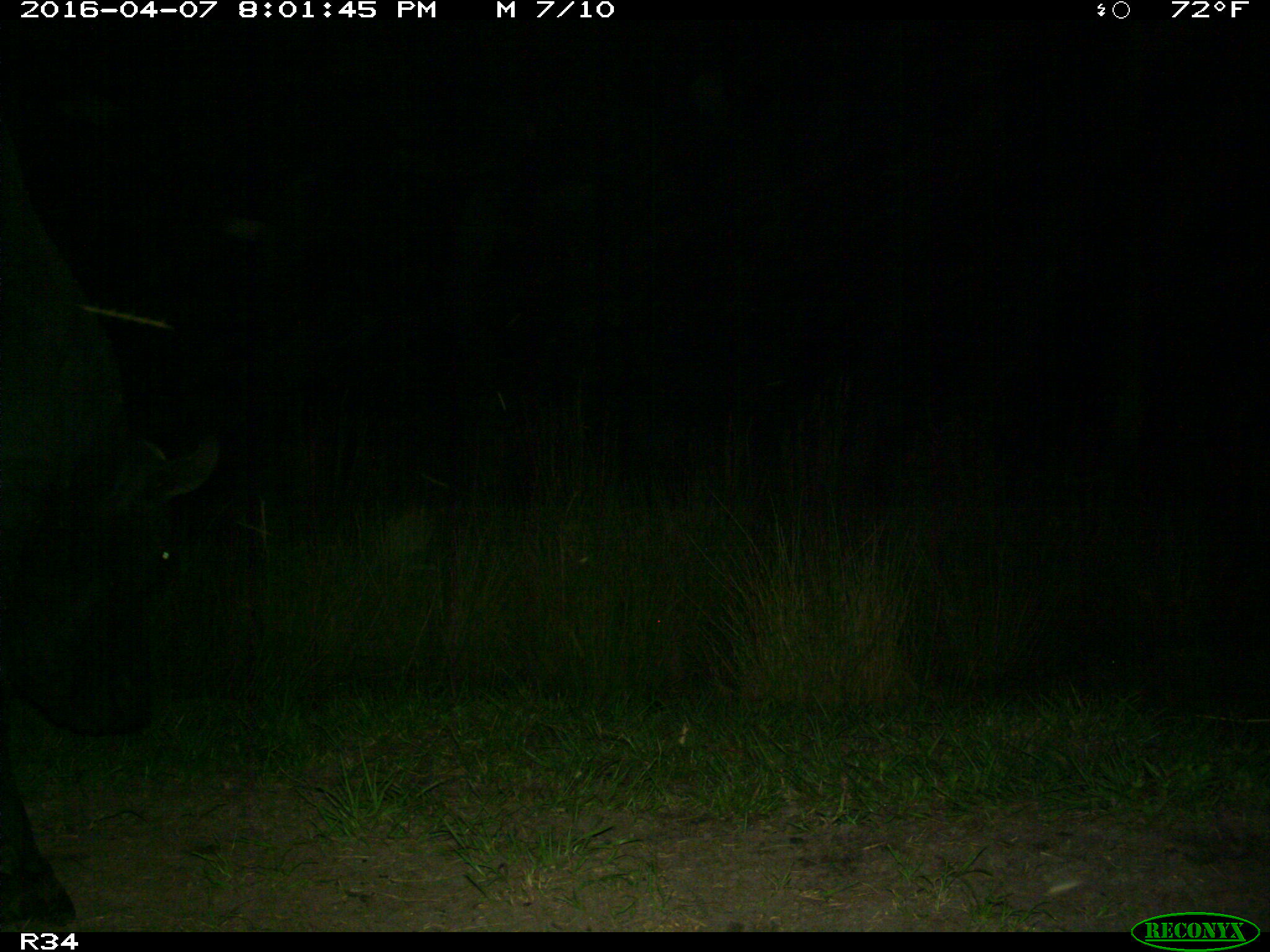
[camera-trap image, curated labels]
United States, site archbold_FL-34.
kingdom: Animalia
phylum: Chordata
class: Mammalia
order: Artiodactyla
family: Bovidae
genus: Bos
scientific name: Bos taurus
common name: domestic cow